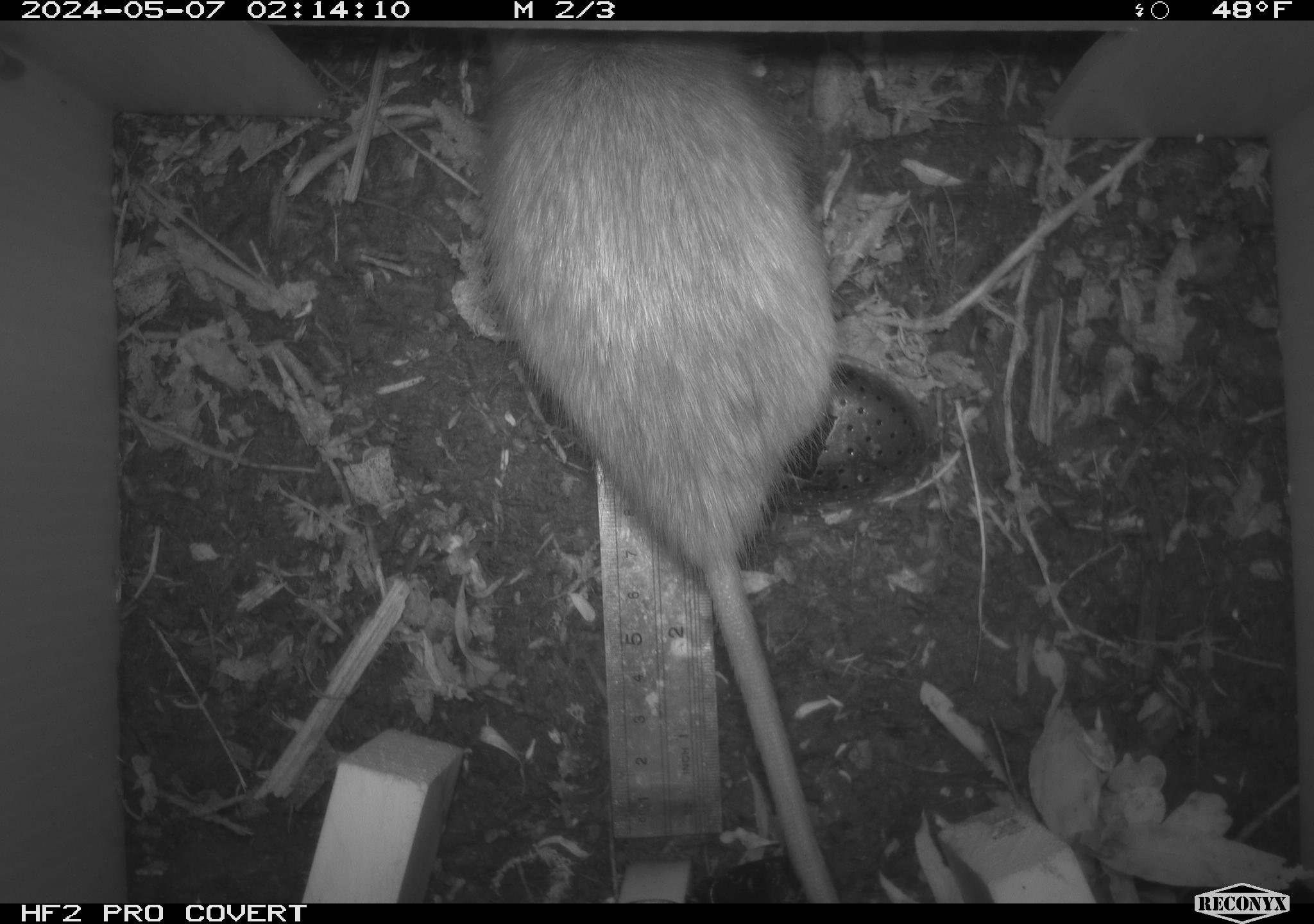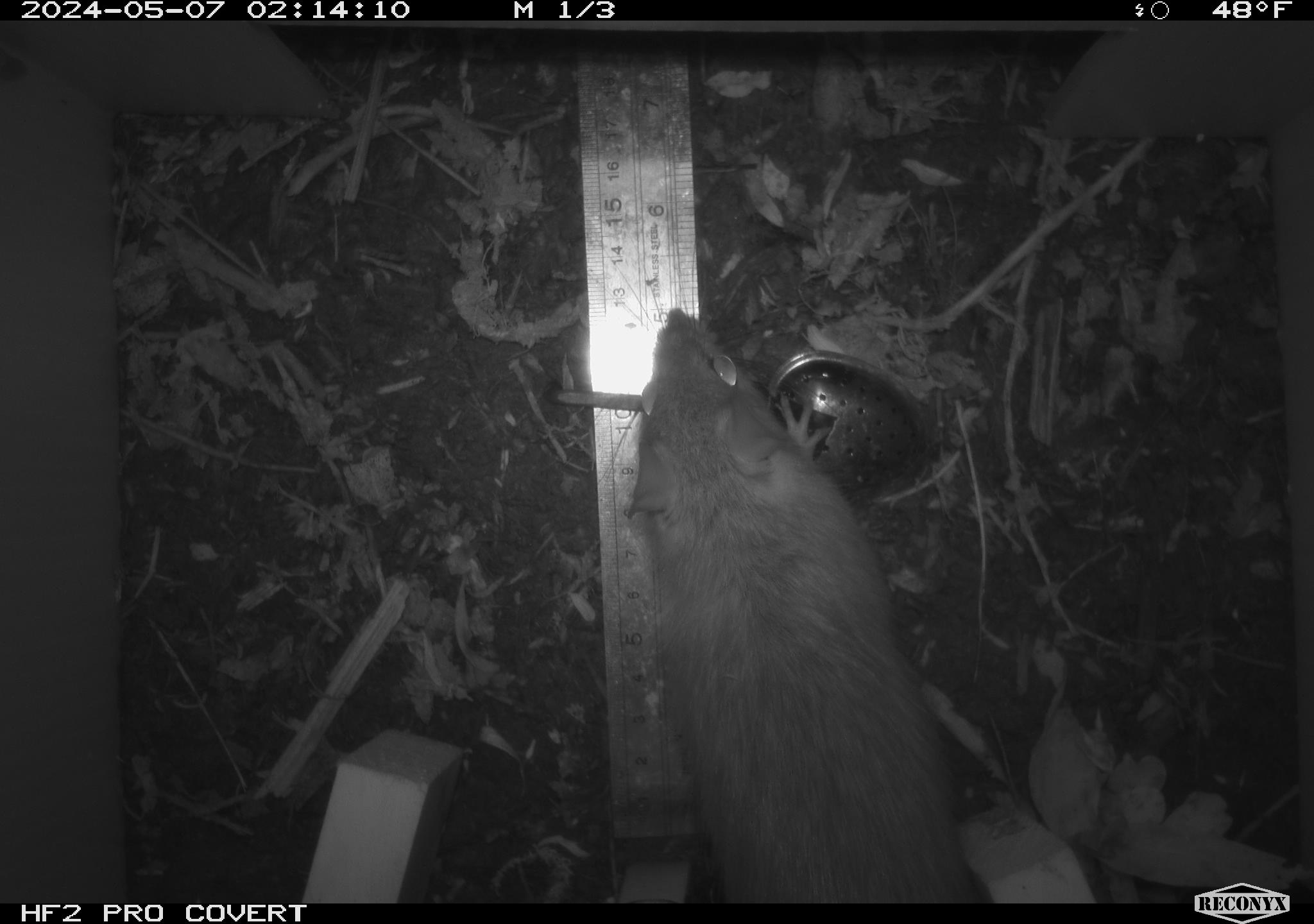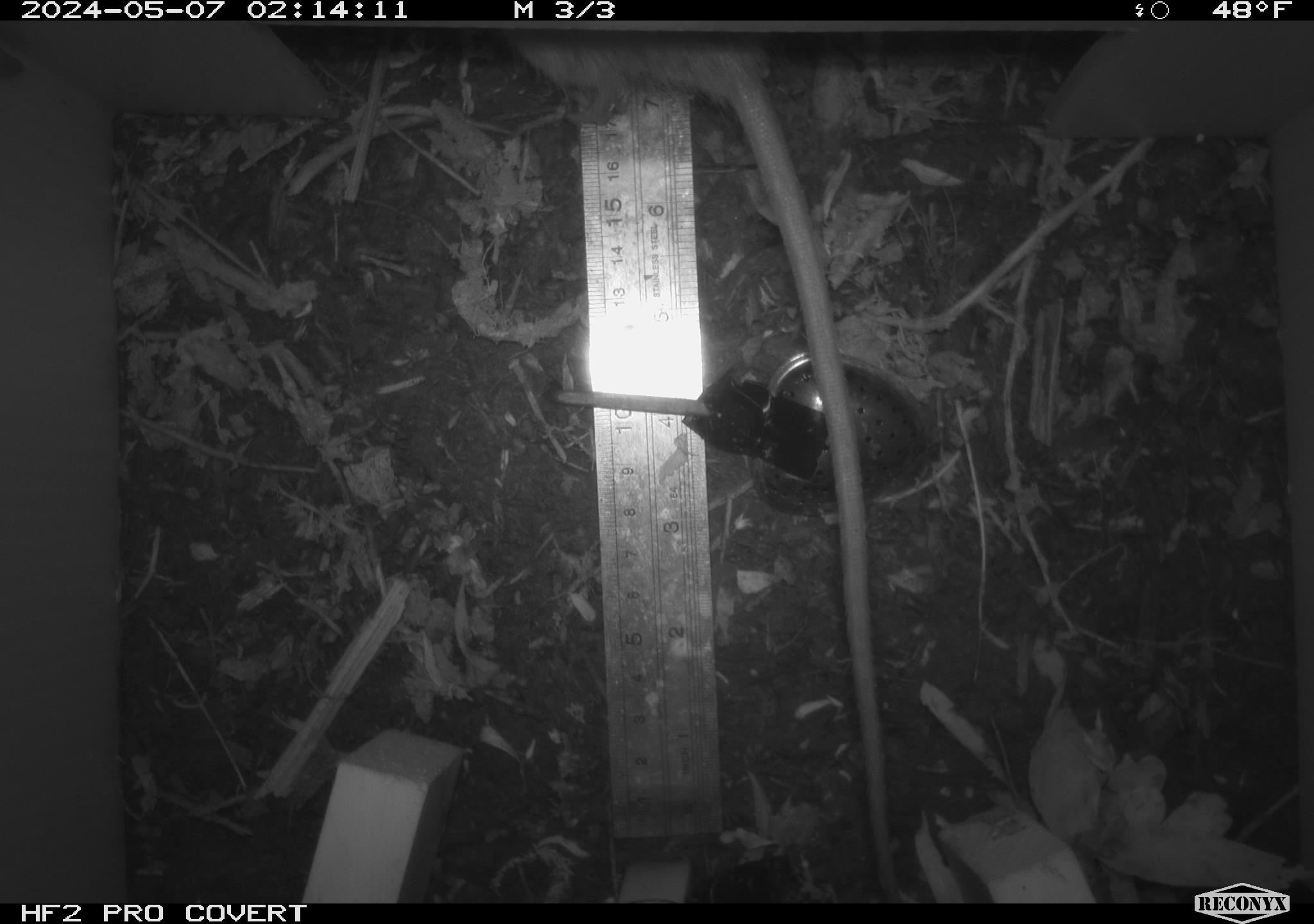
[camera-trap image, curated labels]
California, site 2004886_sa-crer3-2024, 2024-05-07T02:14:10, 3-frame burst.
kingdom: Animalia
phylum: Chordata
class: Mammalia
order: Rodentia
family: Muridae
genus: Rattus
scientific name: Rattus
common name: rat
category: rattus species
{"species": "rattus species (rat) (Rattus)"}